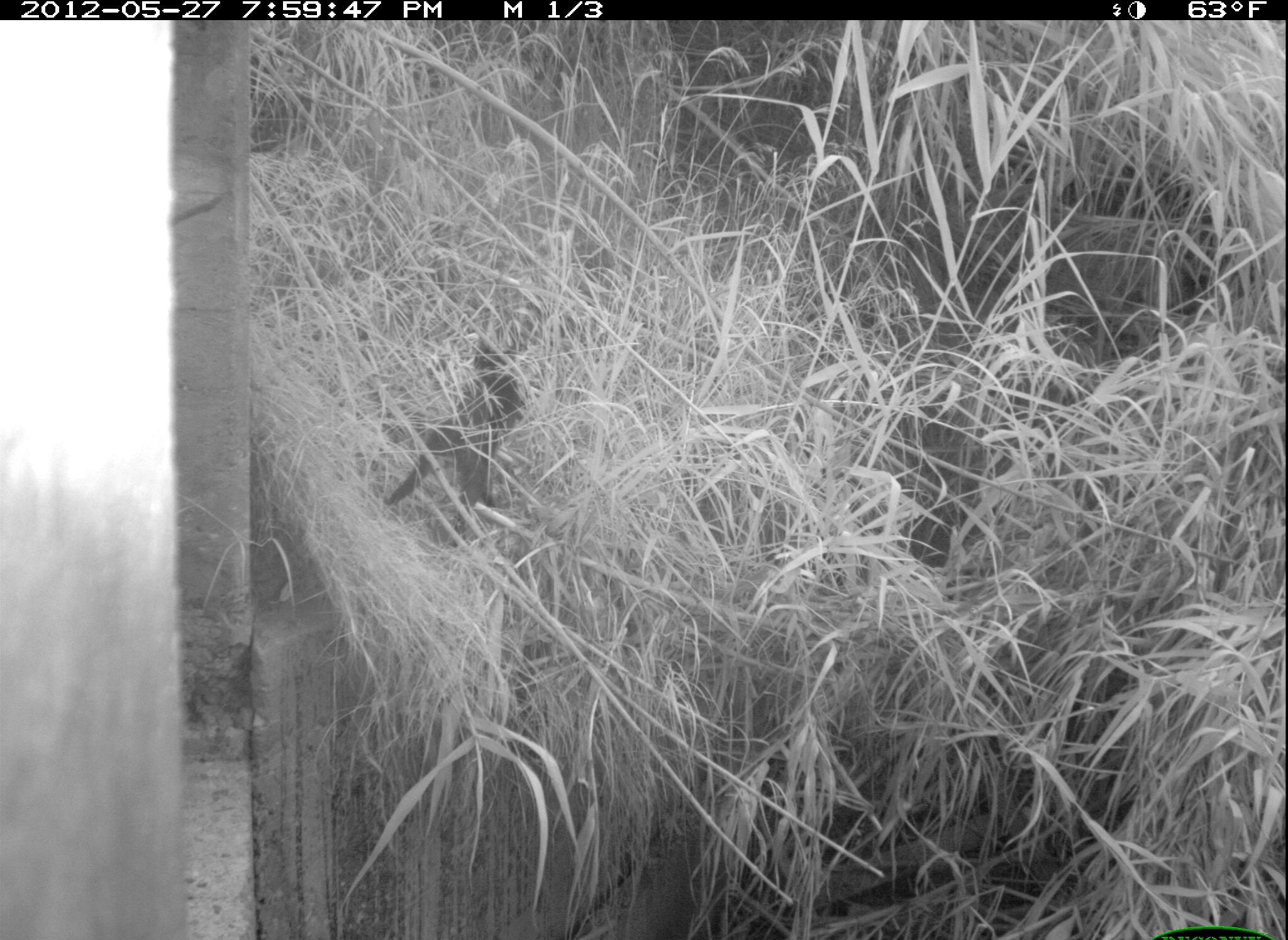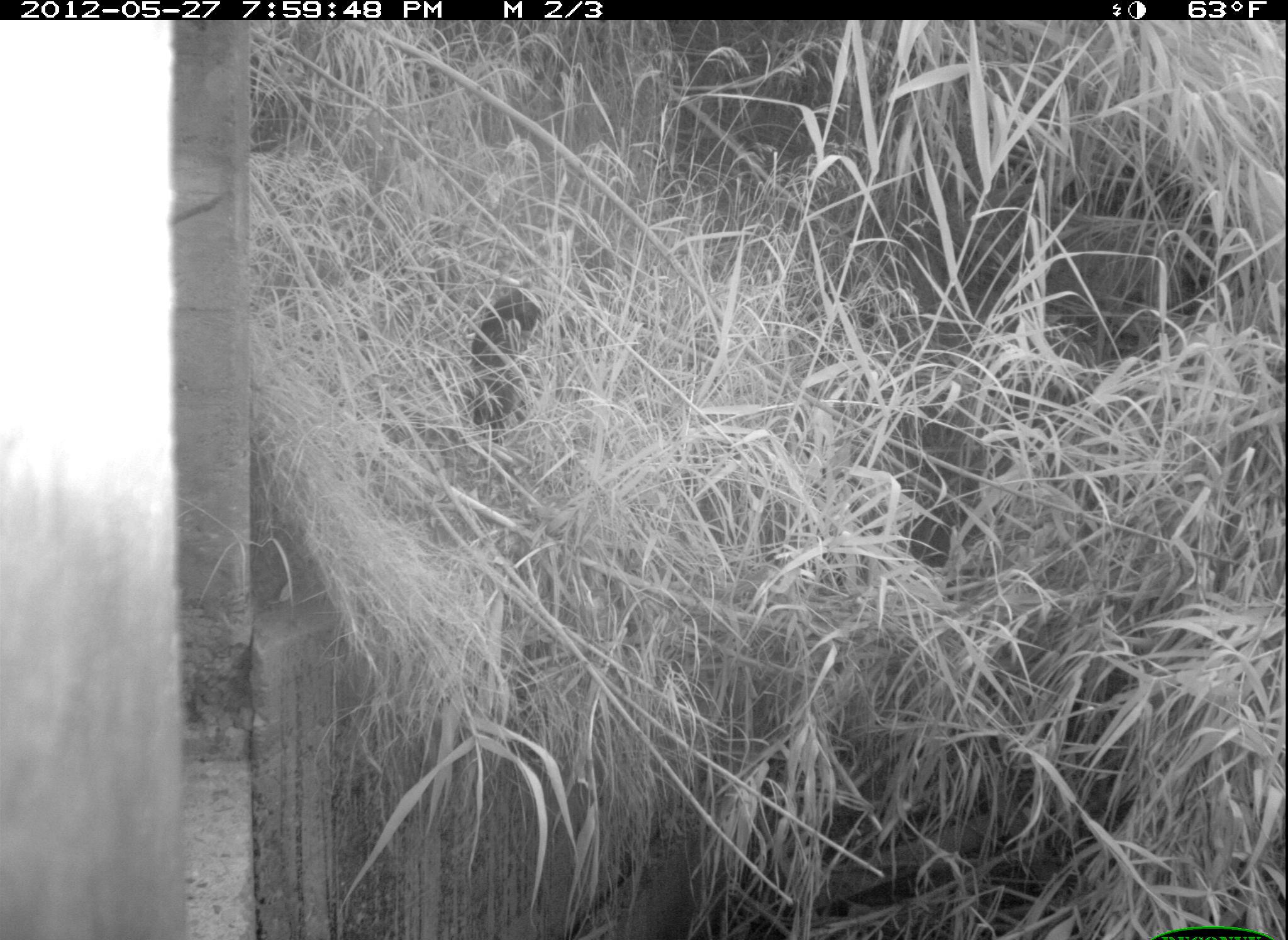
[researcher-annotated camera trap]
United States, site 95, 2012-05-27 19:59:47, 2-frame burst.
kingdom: Animalia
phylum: Chordata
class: Mammalia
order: Carnivora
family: Felidae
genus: Felis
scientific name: Felis catus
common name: cat